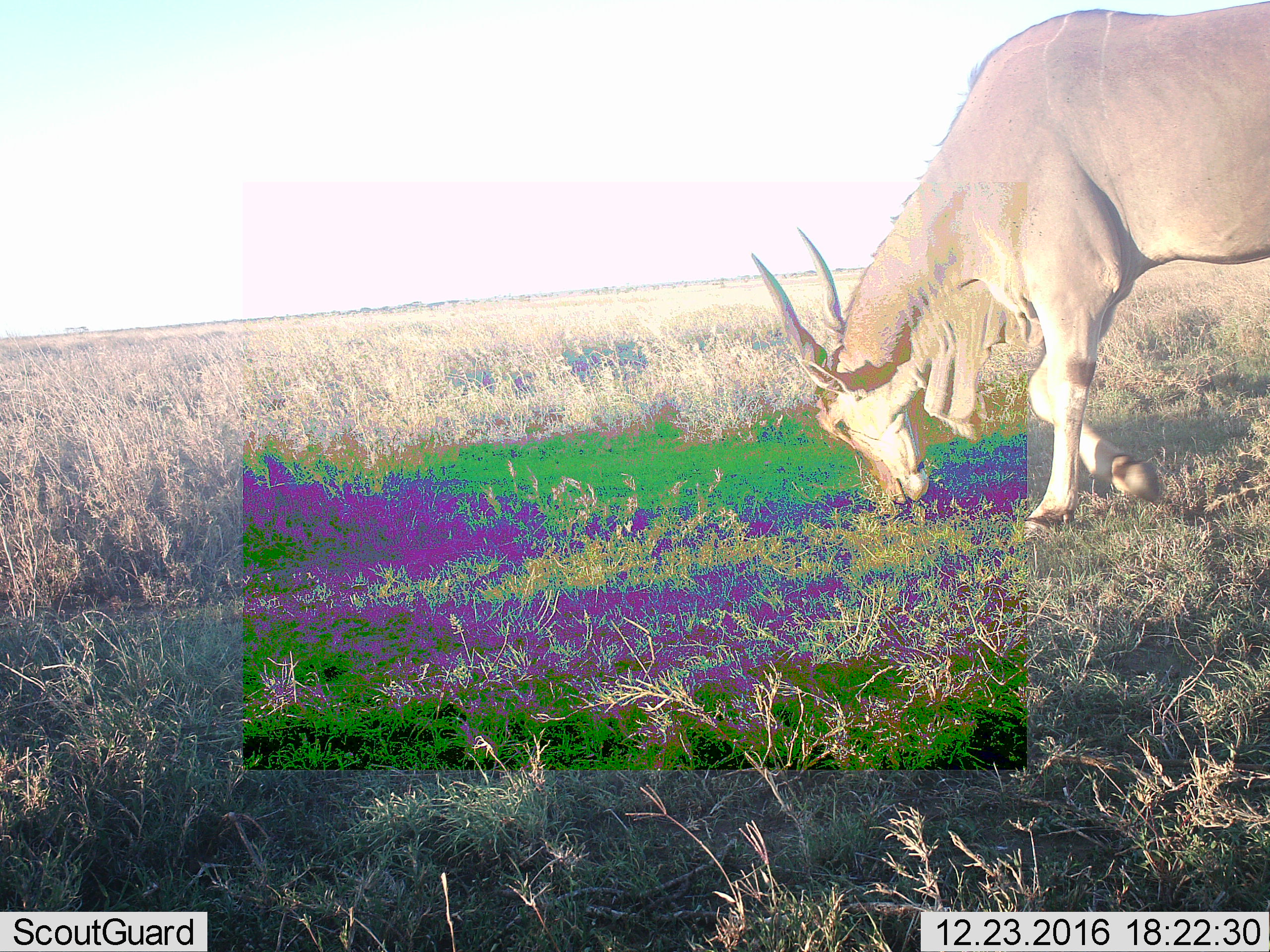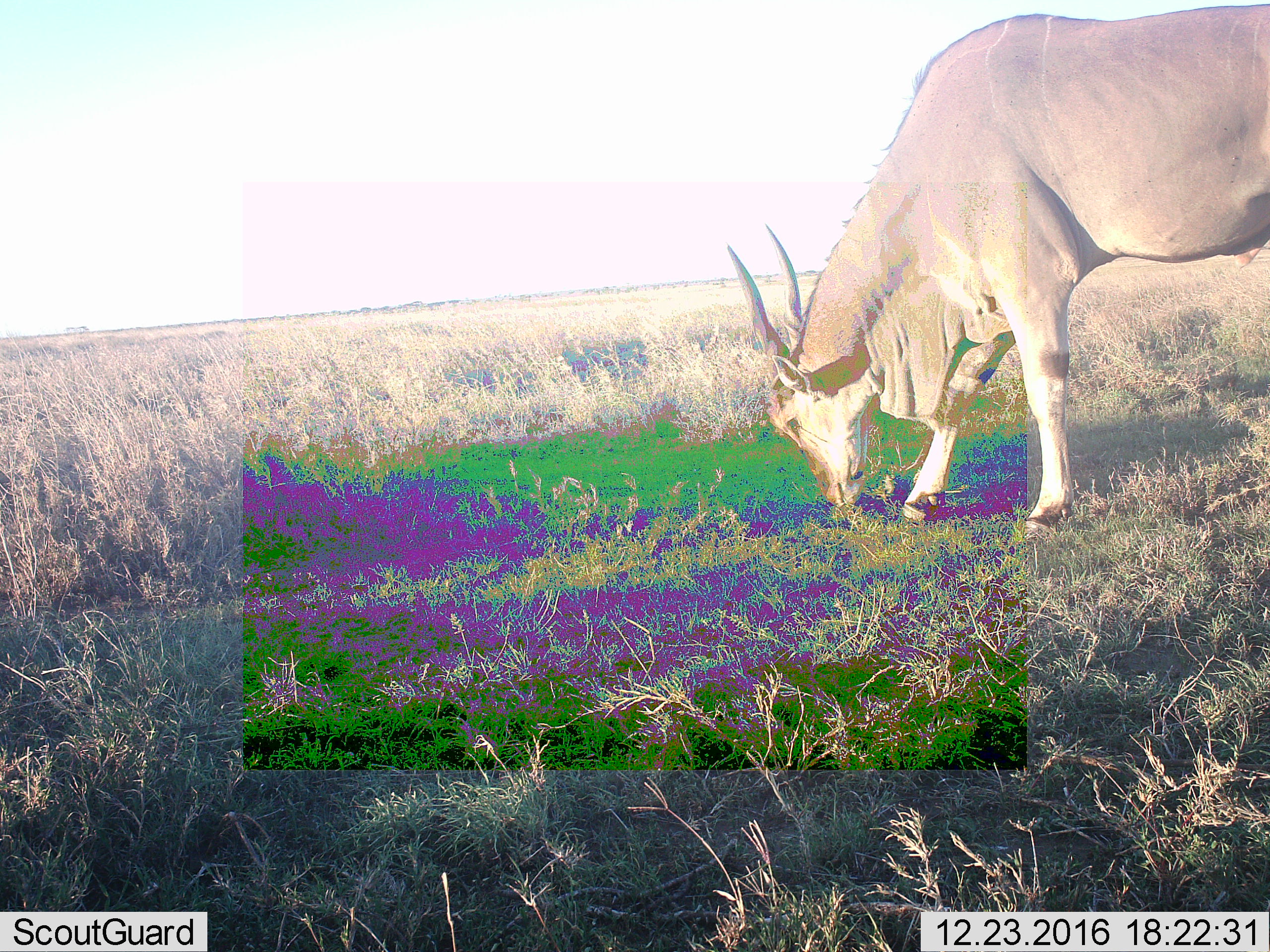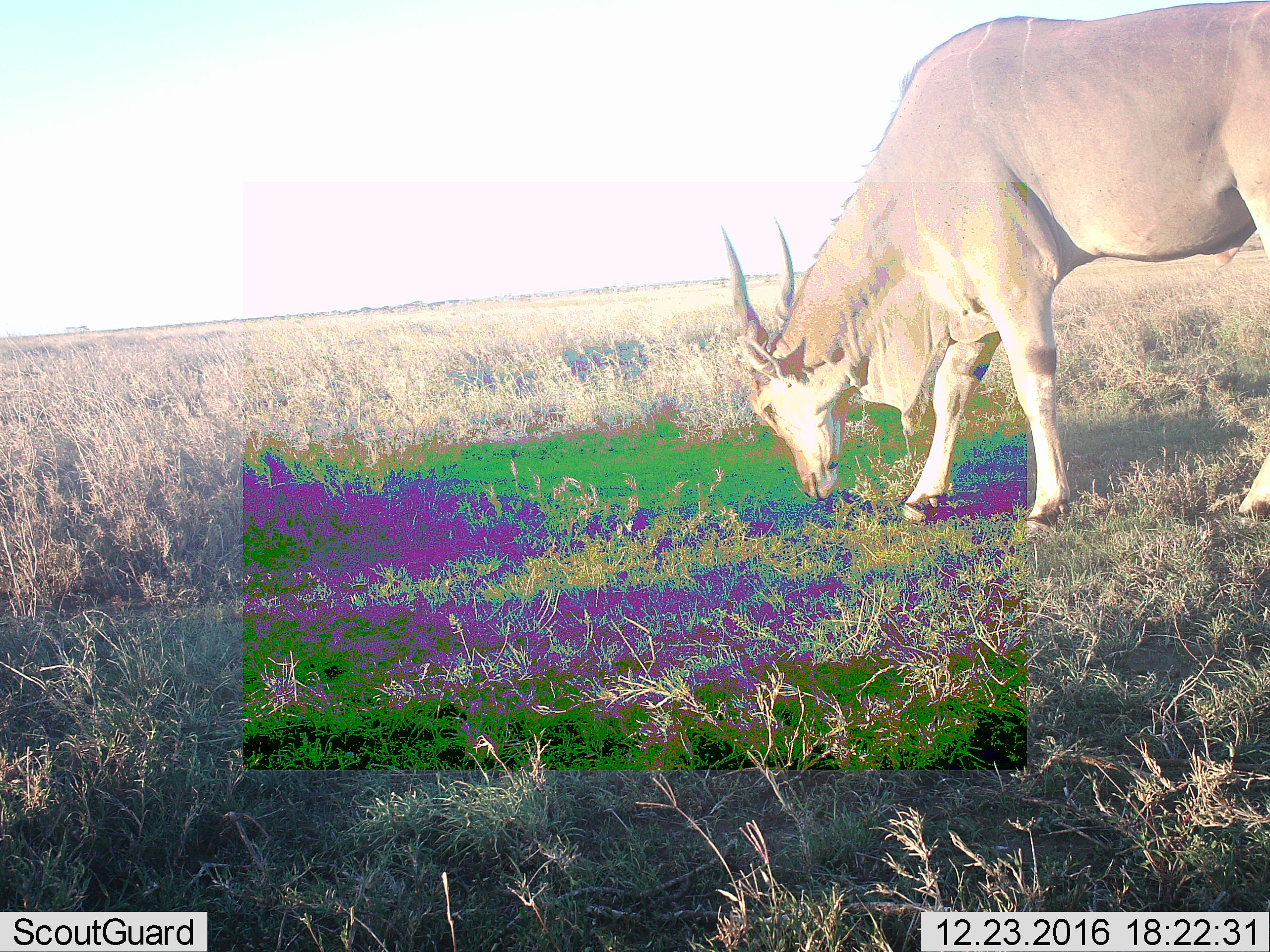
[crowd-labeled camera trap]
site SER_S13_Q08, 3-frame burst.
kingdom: Animalia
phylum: Chordata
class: Mammalia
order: Artiodactyla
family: Bovidae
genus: Tragelaphus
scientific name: Tragelaphus oryx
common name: eland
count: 1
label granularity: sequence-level